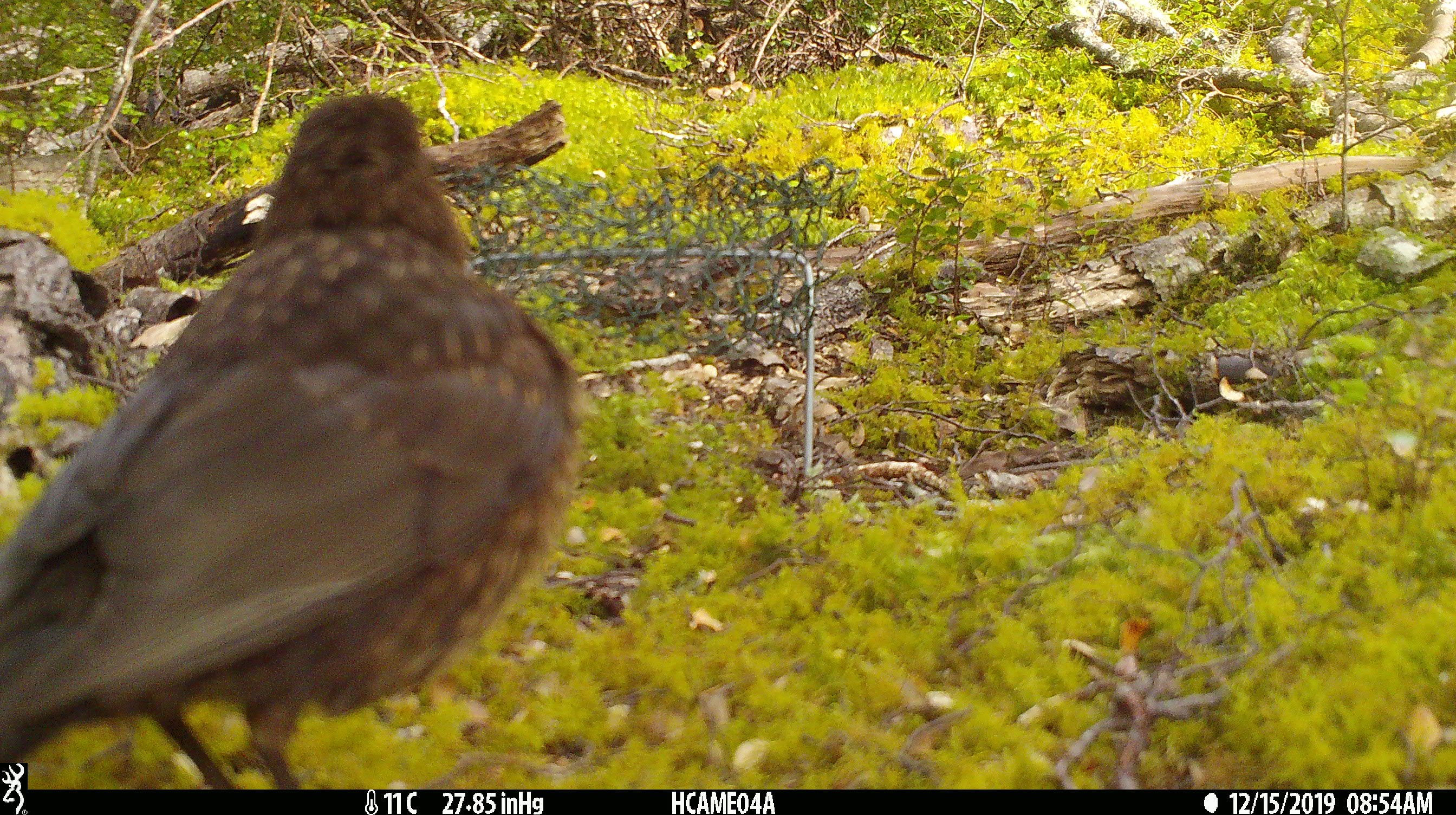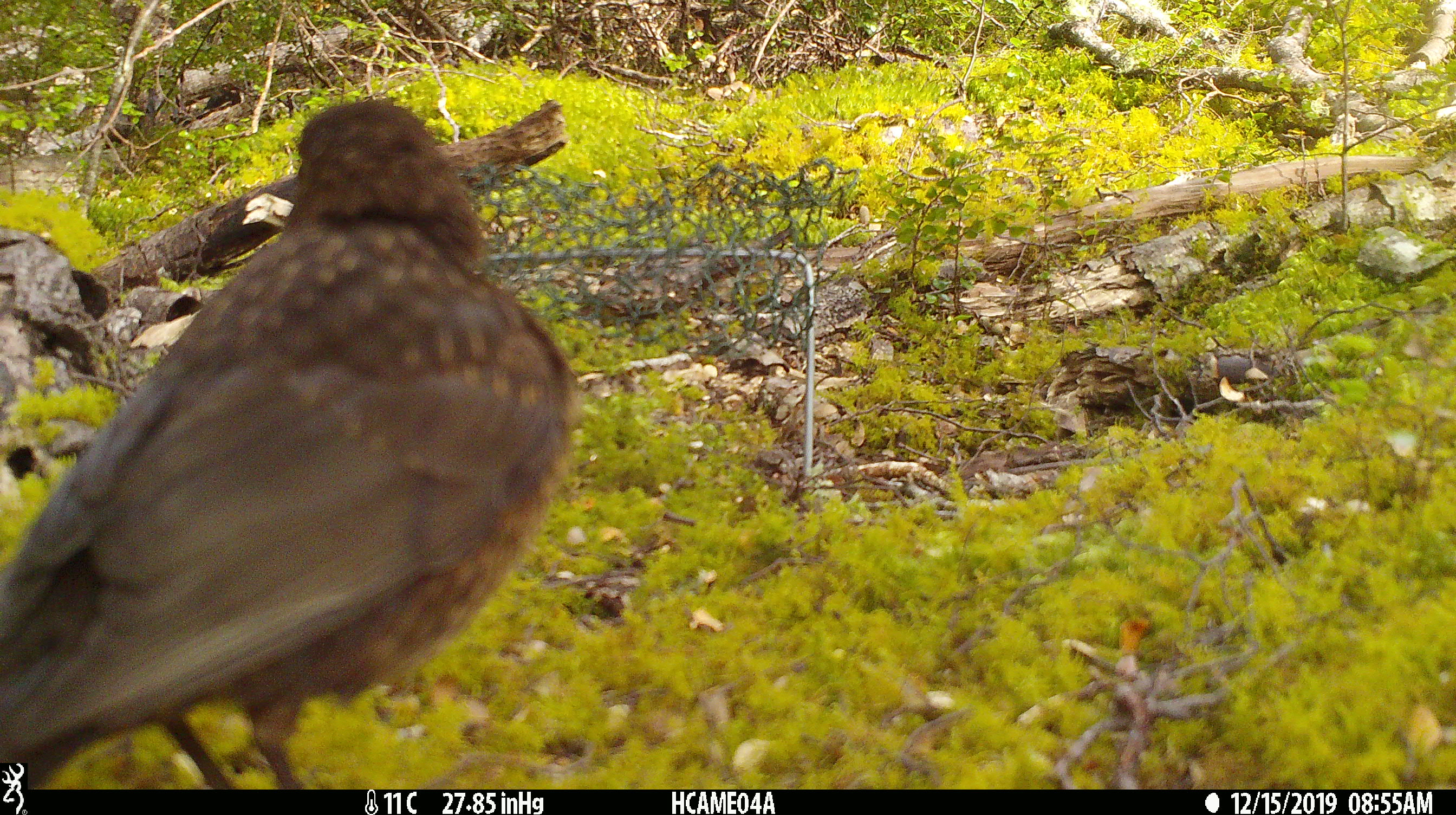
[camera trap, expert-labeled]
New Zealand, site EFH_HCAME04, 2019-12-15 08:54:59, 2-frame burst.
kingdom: Animalia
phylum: Chordata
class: Aves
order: Passeriformes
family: Turdidae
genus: Turdus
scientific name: Turdus merula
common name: eurasian blackbird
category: blackbird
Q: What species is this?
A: Blackbird (eurasian blackbird) (Turdus merula).